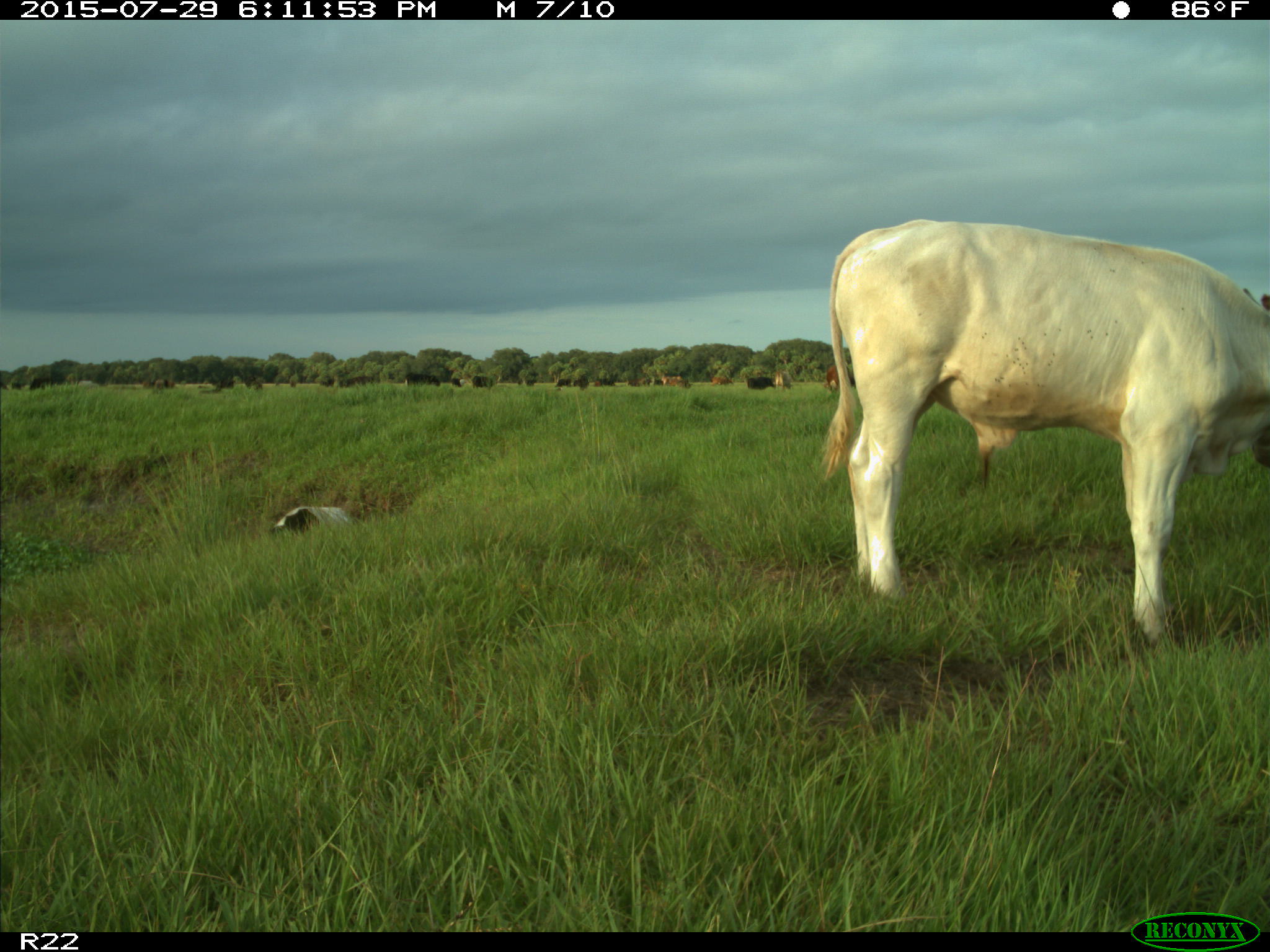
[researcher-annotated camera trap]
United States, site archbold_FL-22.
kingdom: Animalia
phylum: Chordata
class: Mammalia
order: Artiodactyla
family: Bovidae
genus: Bos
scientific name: Bos taurus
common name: domestic cow